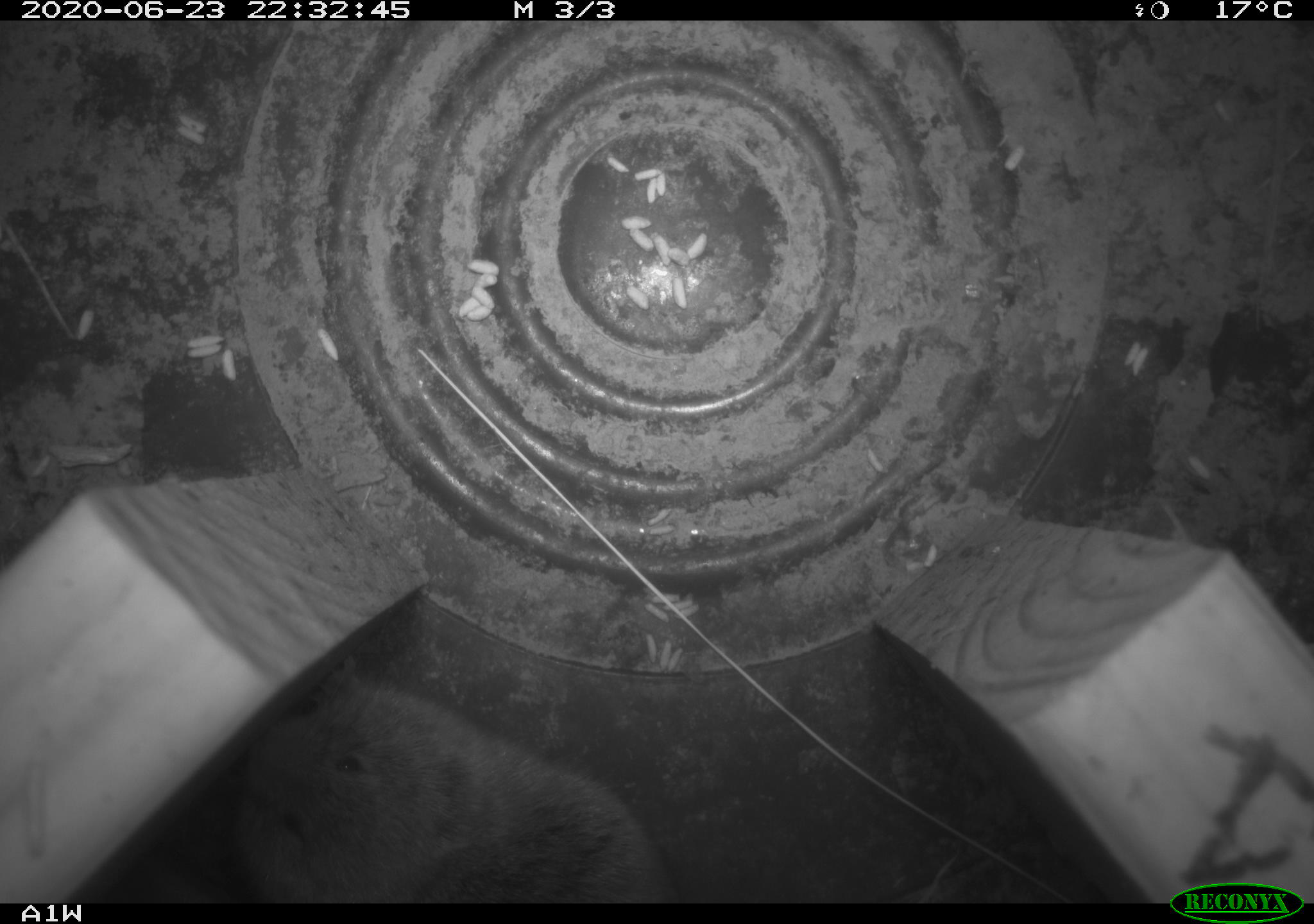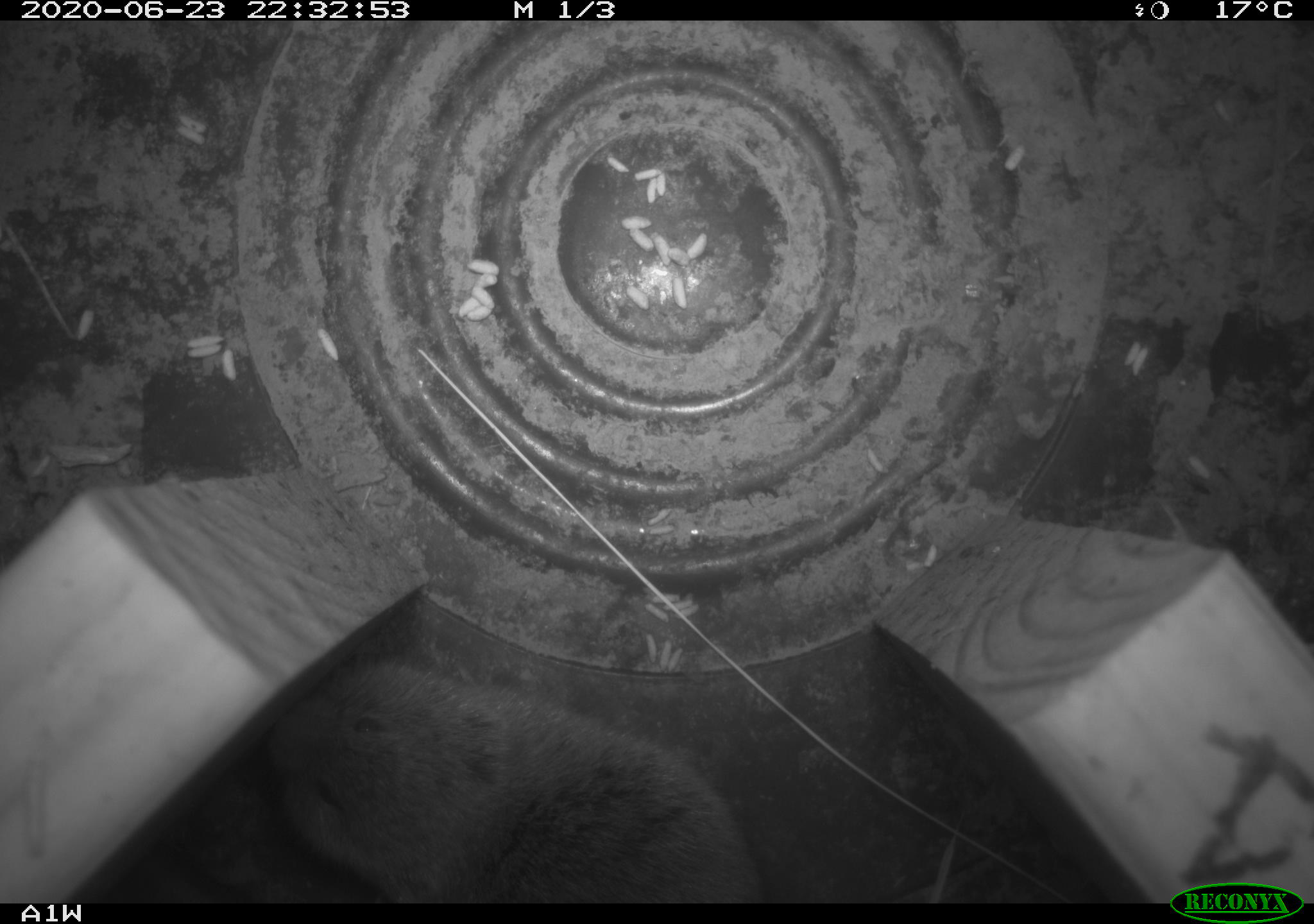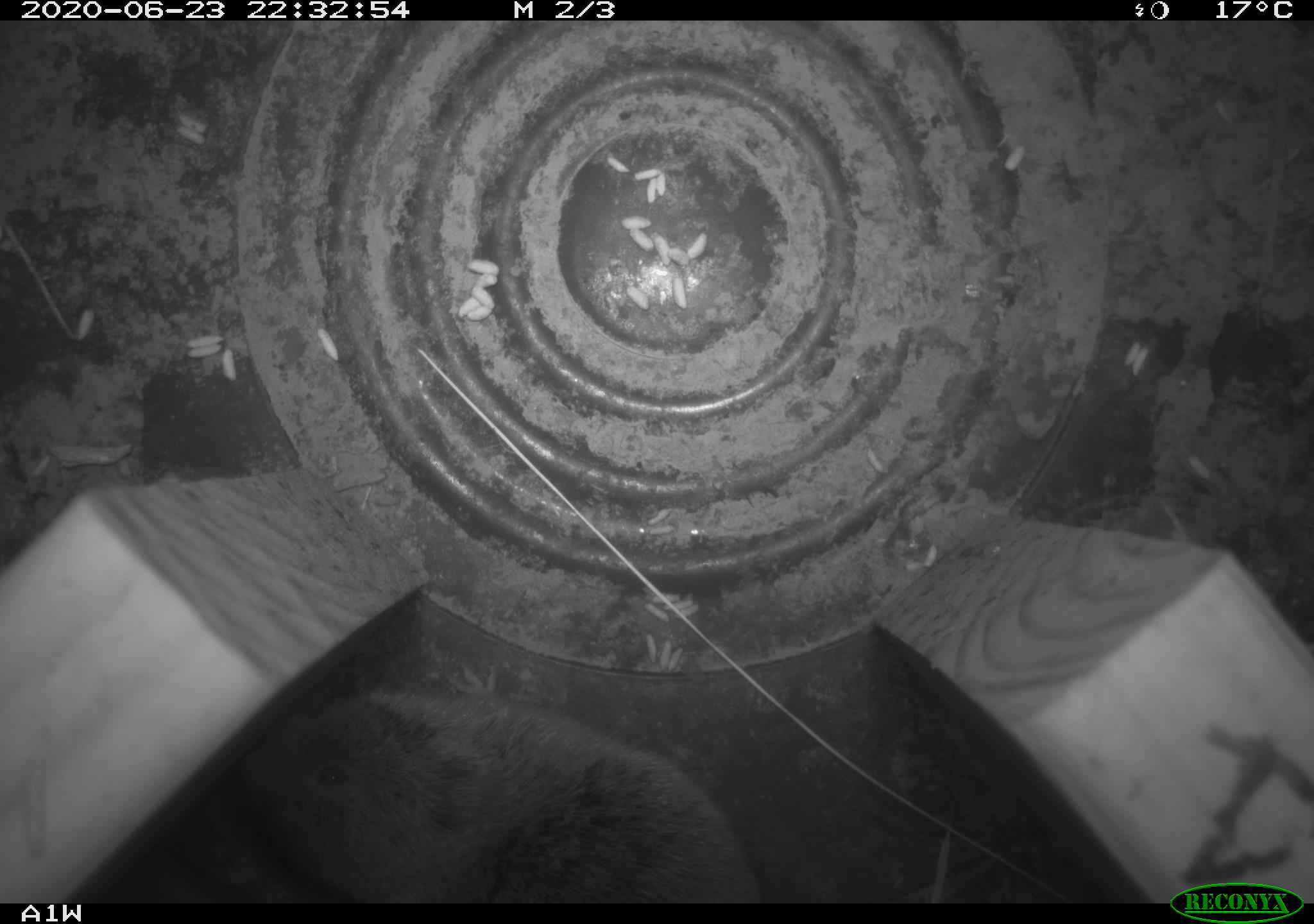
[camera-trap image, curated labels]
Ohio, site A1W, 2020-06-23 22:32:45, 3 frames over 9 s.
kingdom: Animalia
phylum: Chordata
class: Mammalia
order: Rodentia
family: Cricetidae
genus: Microtus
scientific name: Microtus pennsylvanicus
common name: meadow vole